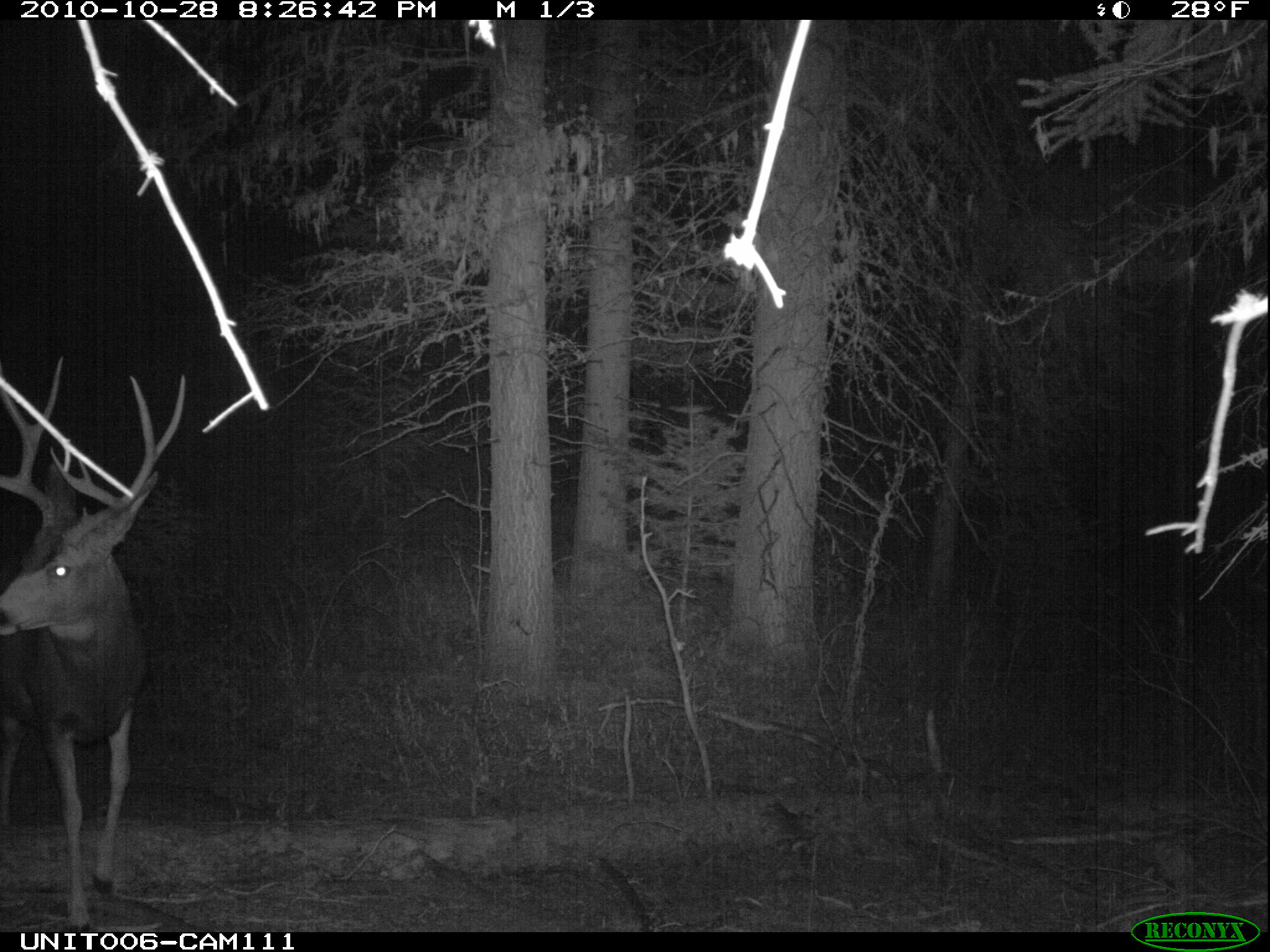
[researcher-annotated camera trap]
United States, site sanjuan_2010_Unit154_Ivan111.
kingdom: Animalia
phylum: Chordata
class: Mammalia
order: Artiodactyla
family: Cervidae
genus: Odocoileus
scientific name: Odocoileus hemionus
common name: mule deer